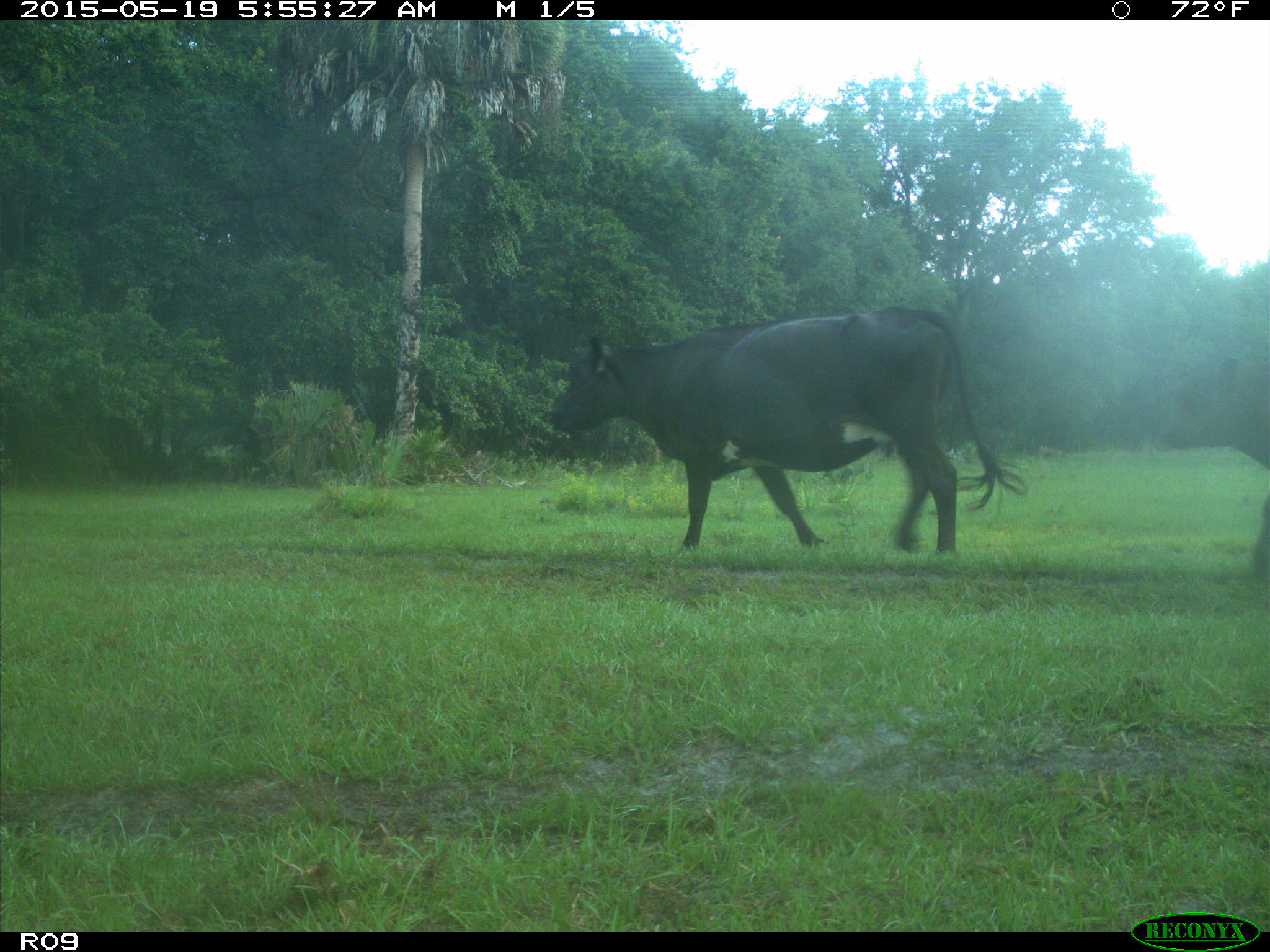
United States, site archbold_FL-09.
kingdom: Animalia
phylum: Chordata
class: Mammalia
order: Artiodactyla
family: Bovidae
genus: Bos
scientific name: Bos taurus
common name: domestic cow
Bos taurus (domestic cow).